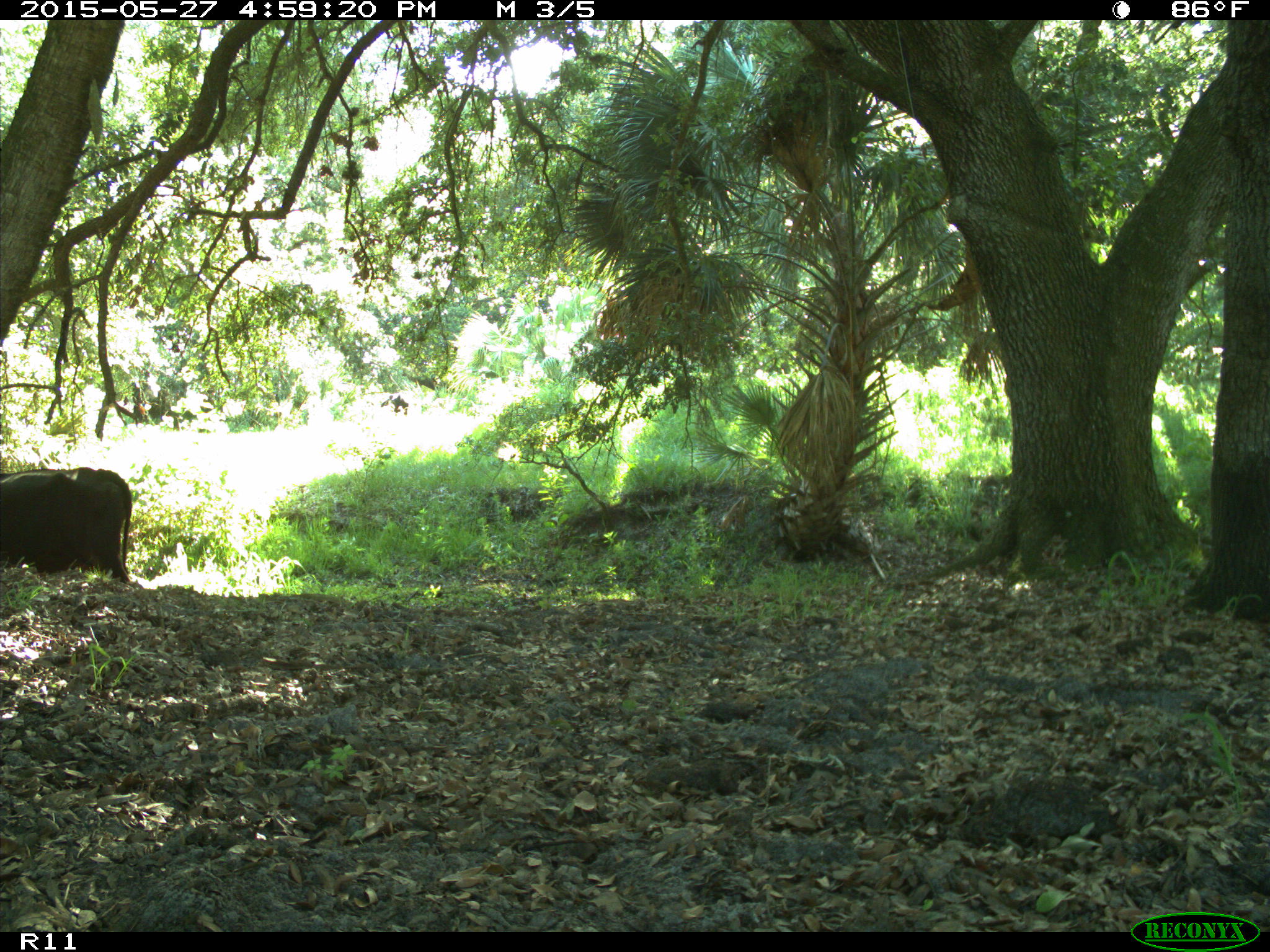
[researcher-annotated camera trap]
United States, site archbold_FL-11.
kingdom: Animalia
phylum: Chordata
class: Mammalia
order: Artiodactyla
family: Bovidae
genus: Bos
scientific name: Bos taurus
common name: domestic cow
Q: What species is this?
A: Bos taurus (domestic cow).